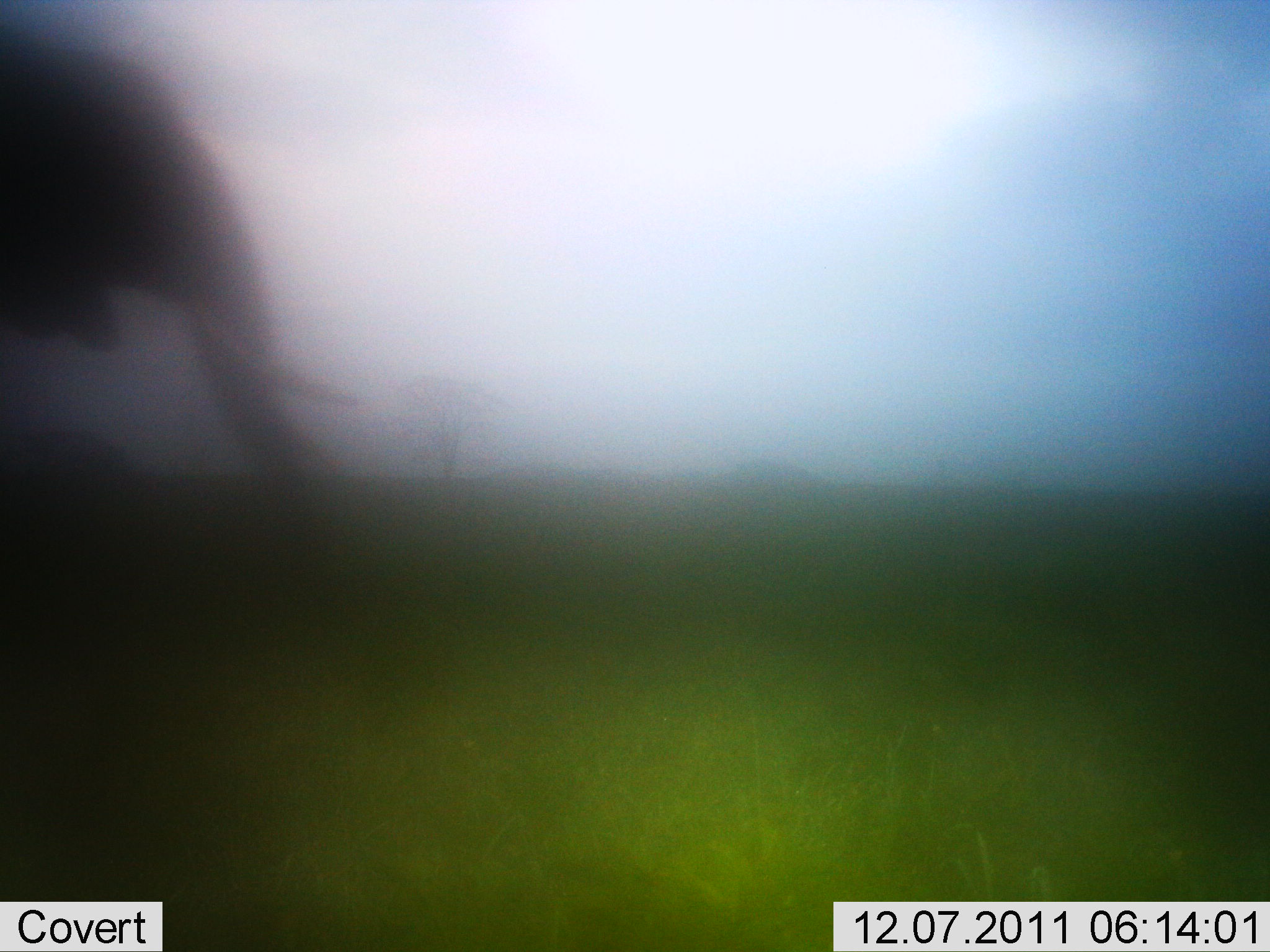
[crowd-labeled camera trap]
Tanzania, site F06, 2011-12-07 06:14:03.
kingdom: Animalia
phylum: Chordata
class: Mammalia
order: Proboscidea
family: Elephantidae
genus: Loxodonta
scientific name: Loxodonta africana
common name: african bush elephant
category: elephant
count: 1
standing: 64%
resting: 0%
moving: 55%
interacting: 0%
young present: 0%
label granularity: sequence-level